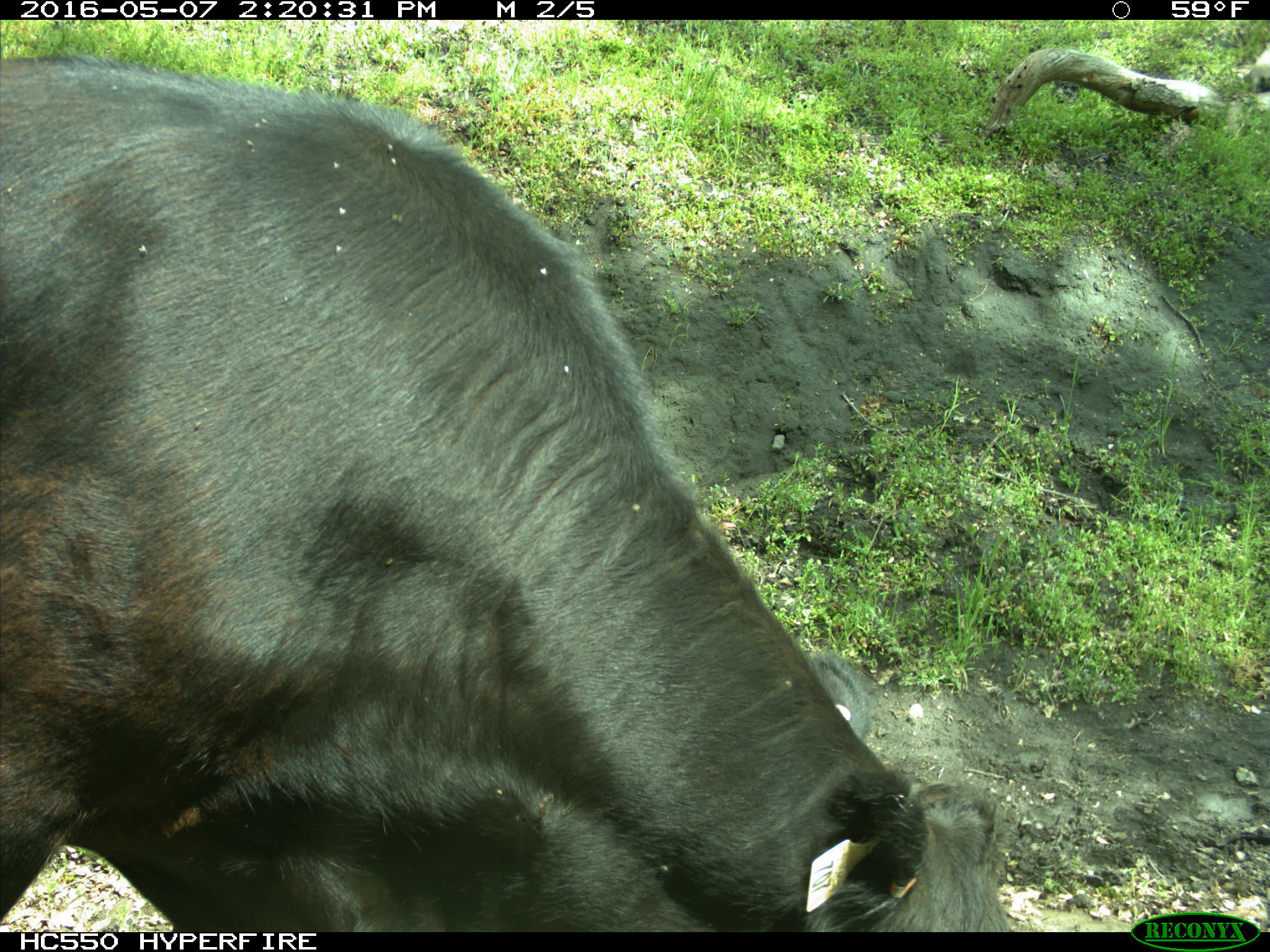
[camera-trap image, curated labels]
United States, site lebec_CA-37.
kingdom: Animalia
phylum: Chordata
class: Mammalia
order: Artiodactyla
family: Bovidae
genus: Bos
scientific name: Bos taurus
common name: domestic cow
Bos taurus (domestic cow).